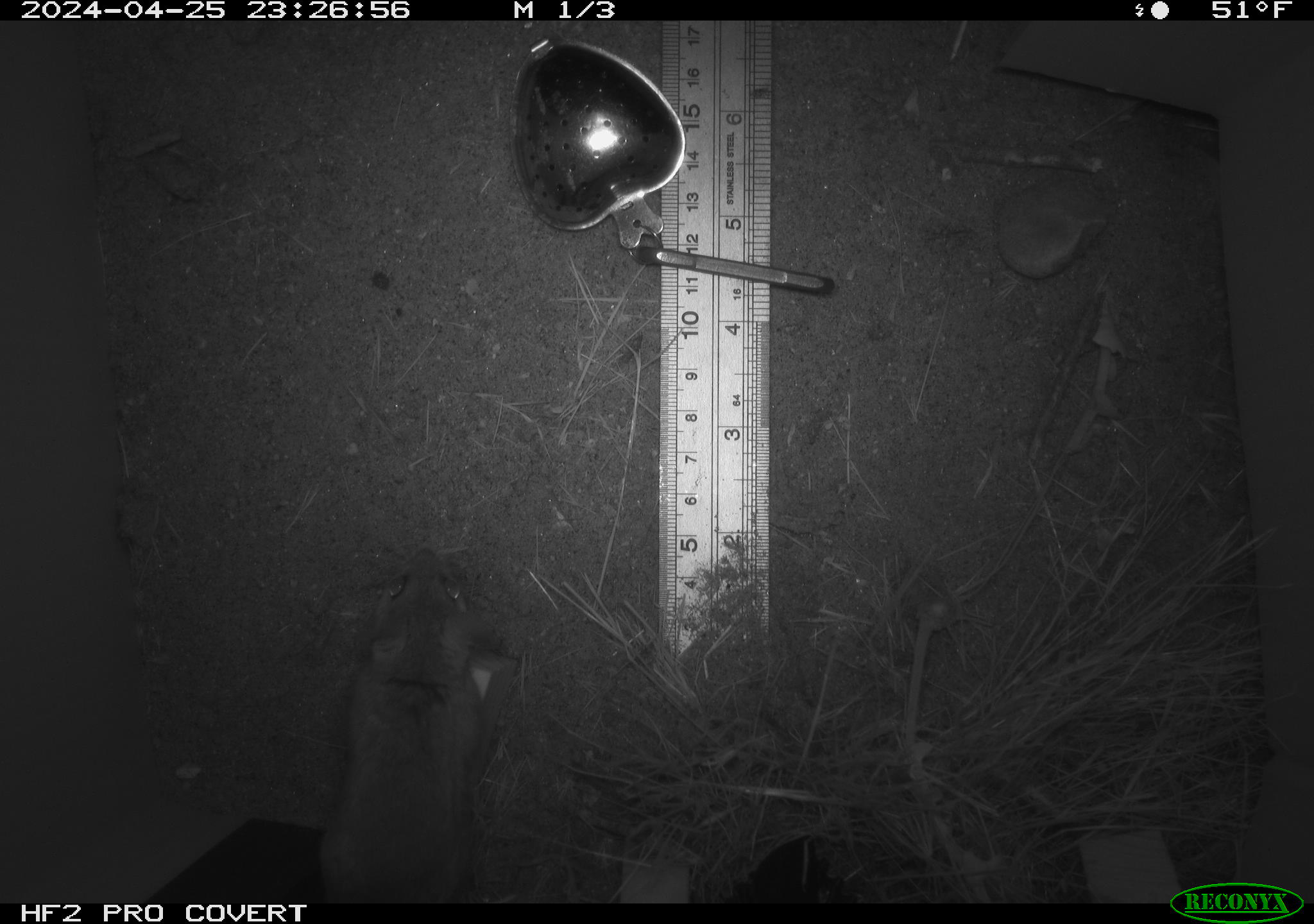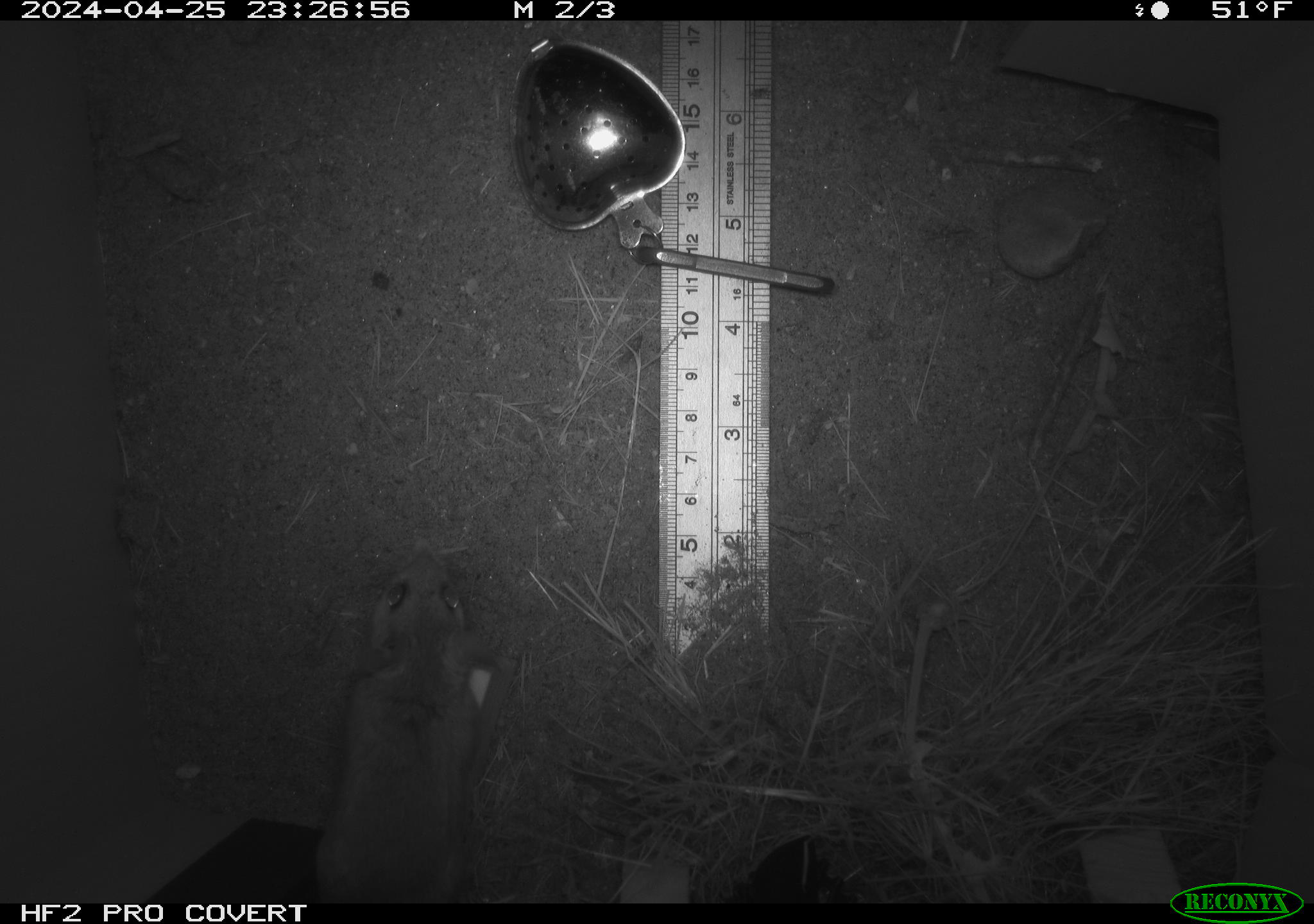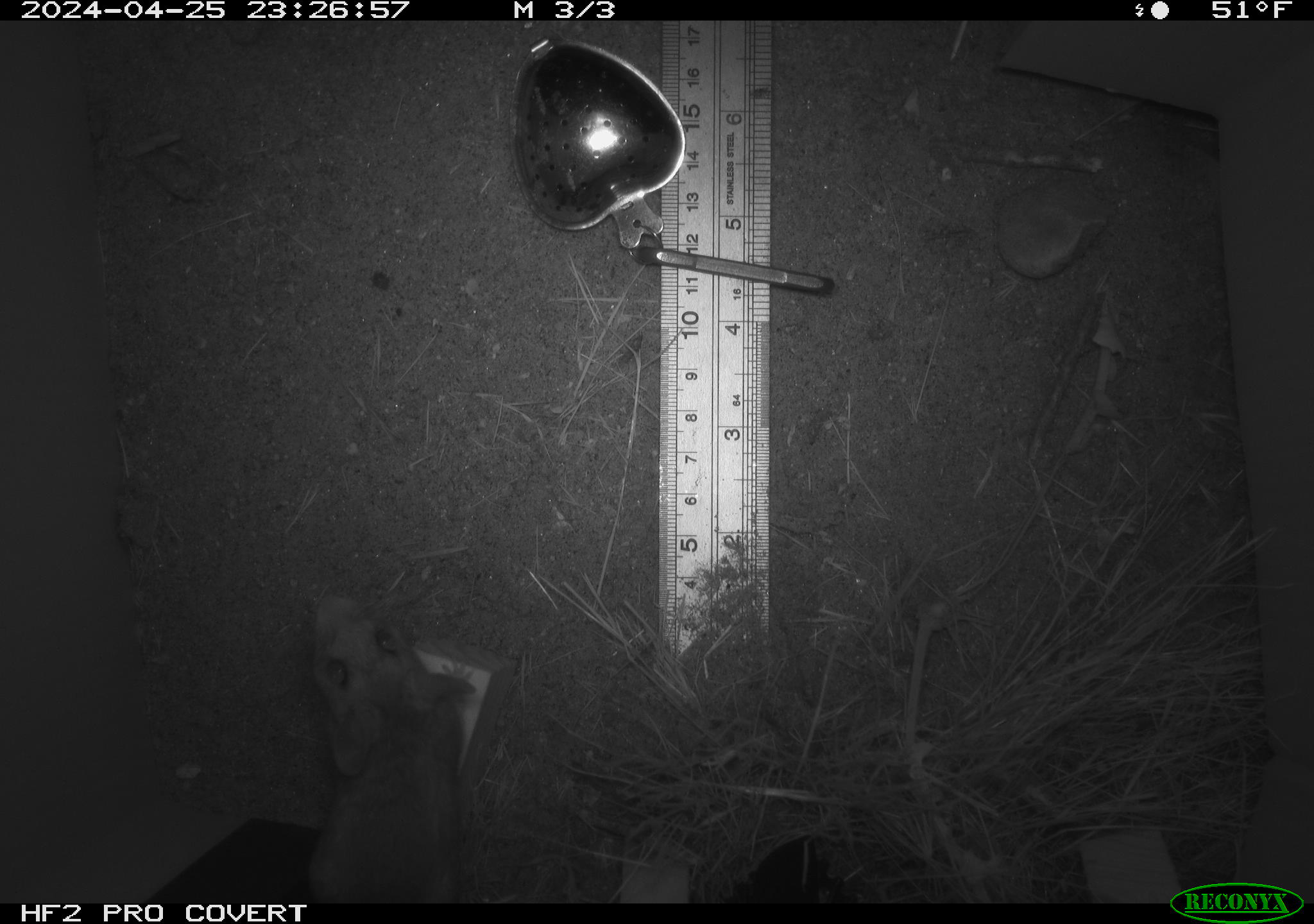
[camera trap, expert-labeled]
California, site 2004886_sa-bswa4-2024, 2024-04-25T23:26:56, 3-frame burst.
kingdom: Animalia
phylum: Chordata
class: Mammalia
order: Rodentia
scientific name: Rodentia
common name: mouse species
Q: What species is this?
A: Mouse species (Rodentia).